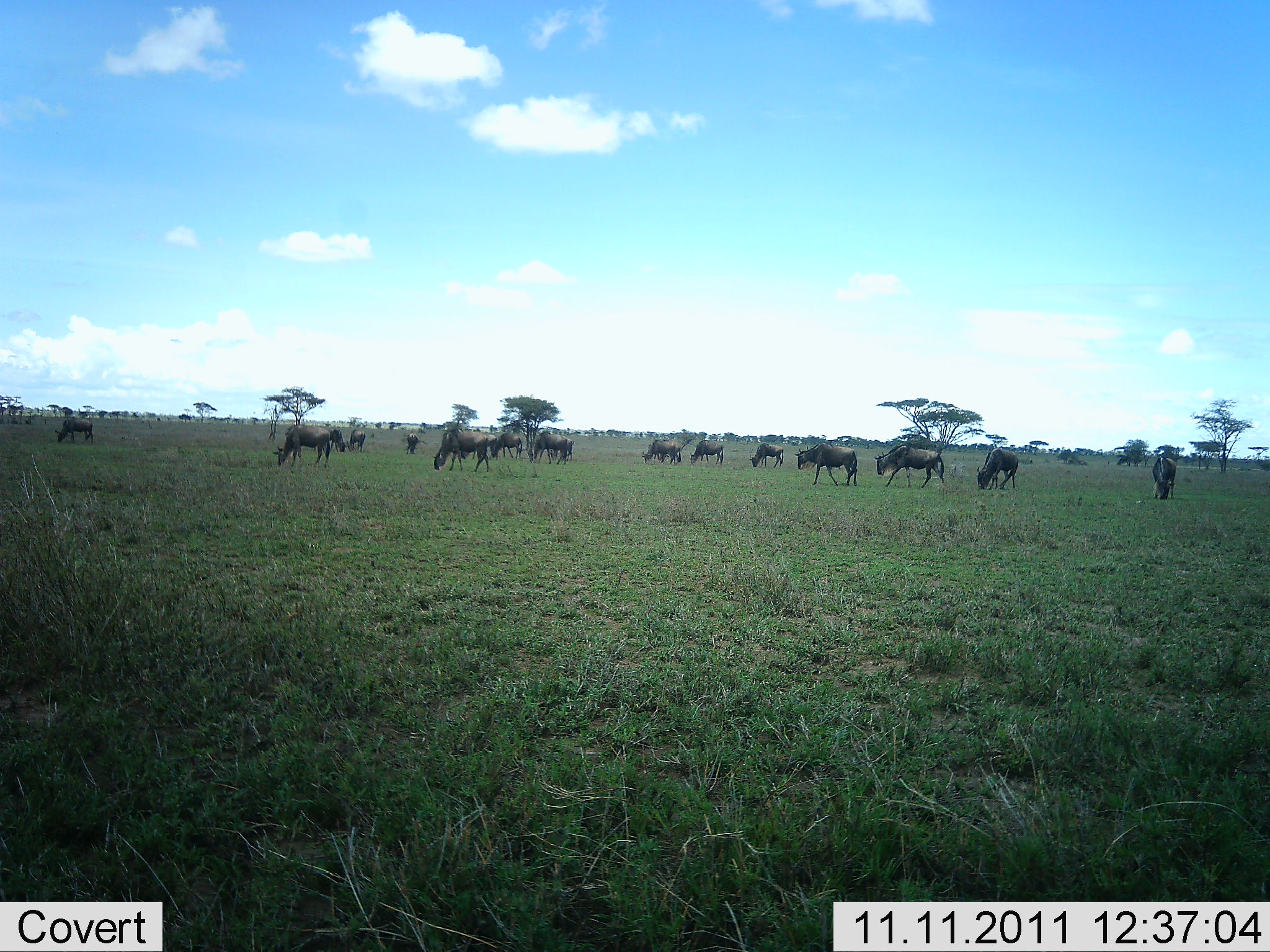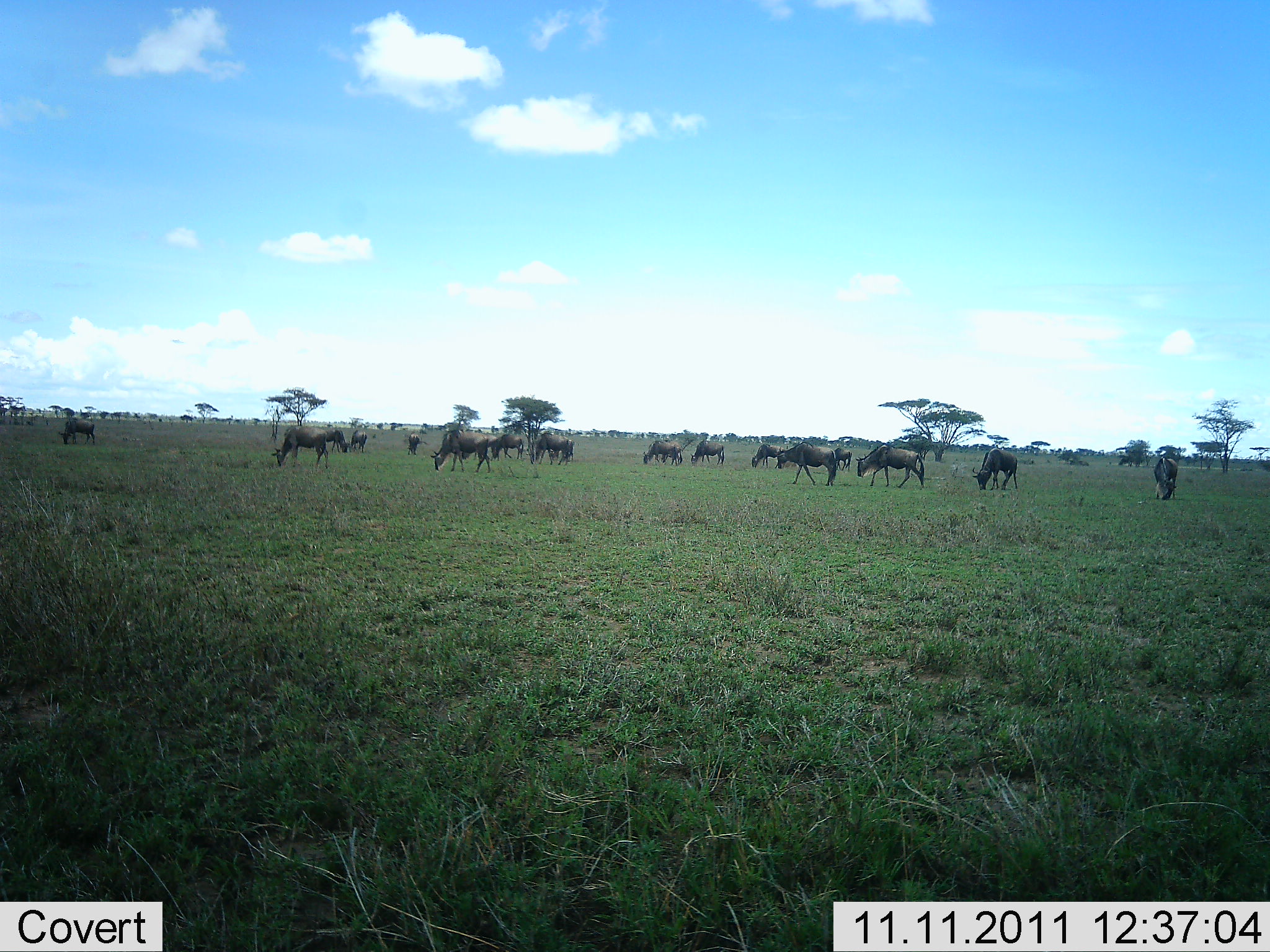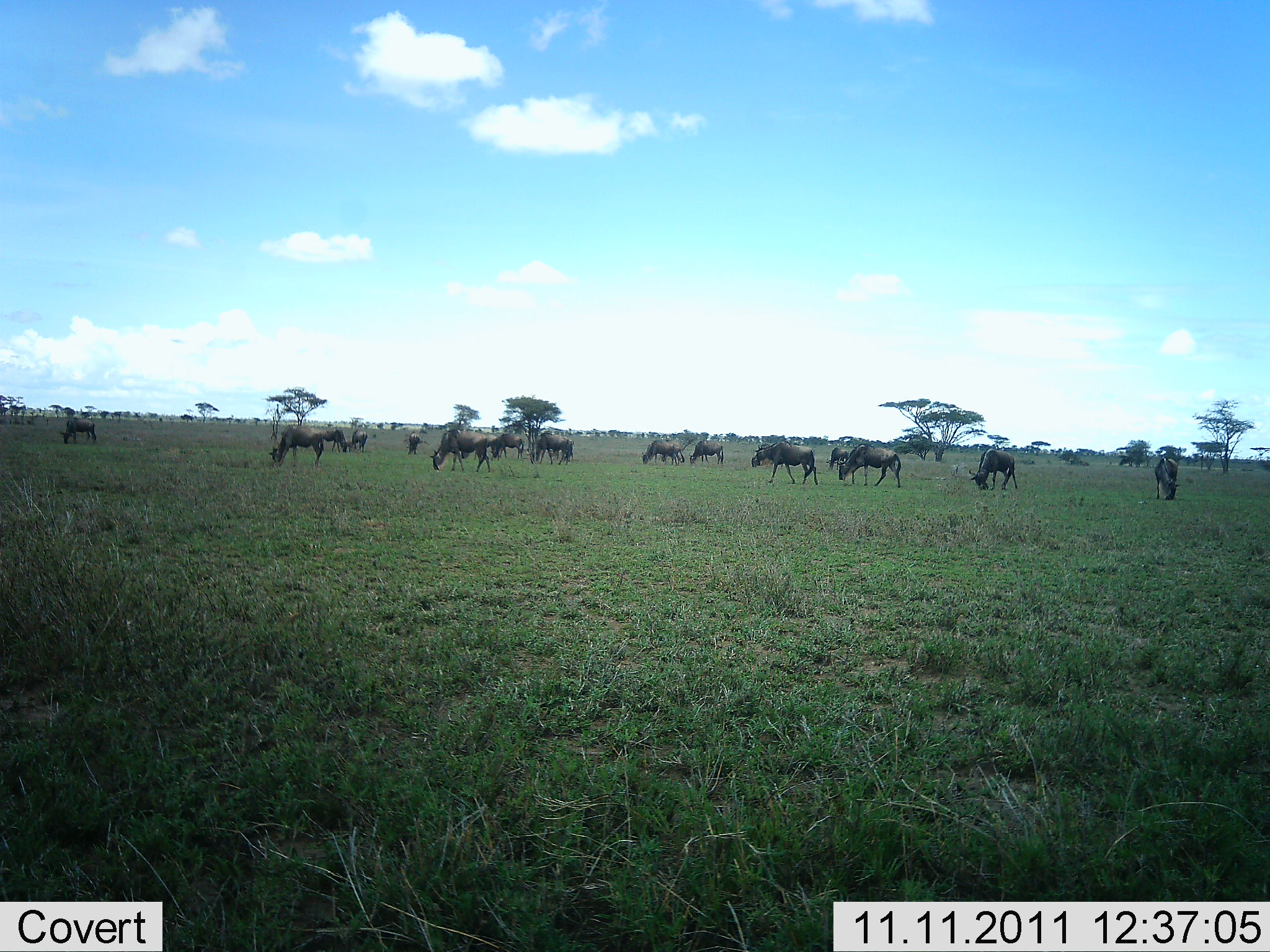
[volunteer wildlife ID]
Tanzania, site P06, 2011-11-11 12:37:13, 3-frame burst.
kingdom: Animalia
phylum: Chordata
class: Mammalia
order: Artiodactyla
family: Bovidae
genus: Connochaetes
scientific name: Connochaetes taurinus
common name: blue wildebeest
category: wildebeest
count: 11-50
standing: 50%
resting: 0%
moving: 58%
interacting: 0%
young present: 0%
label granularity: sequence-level